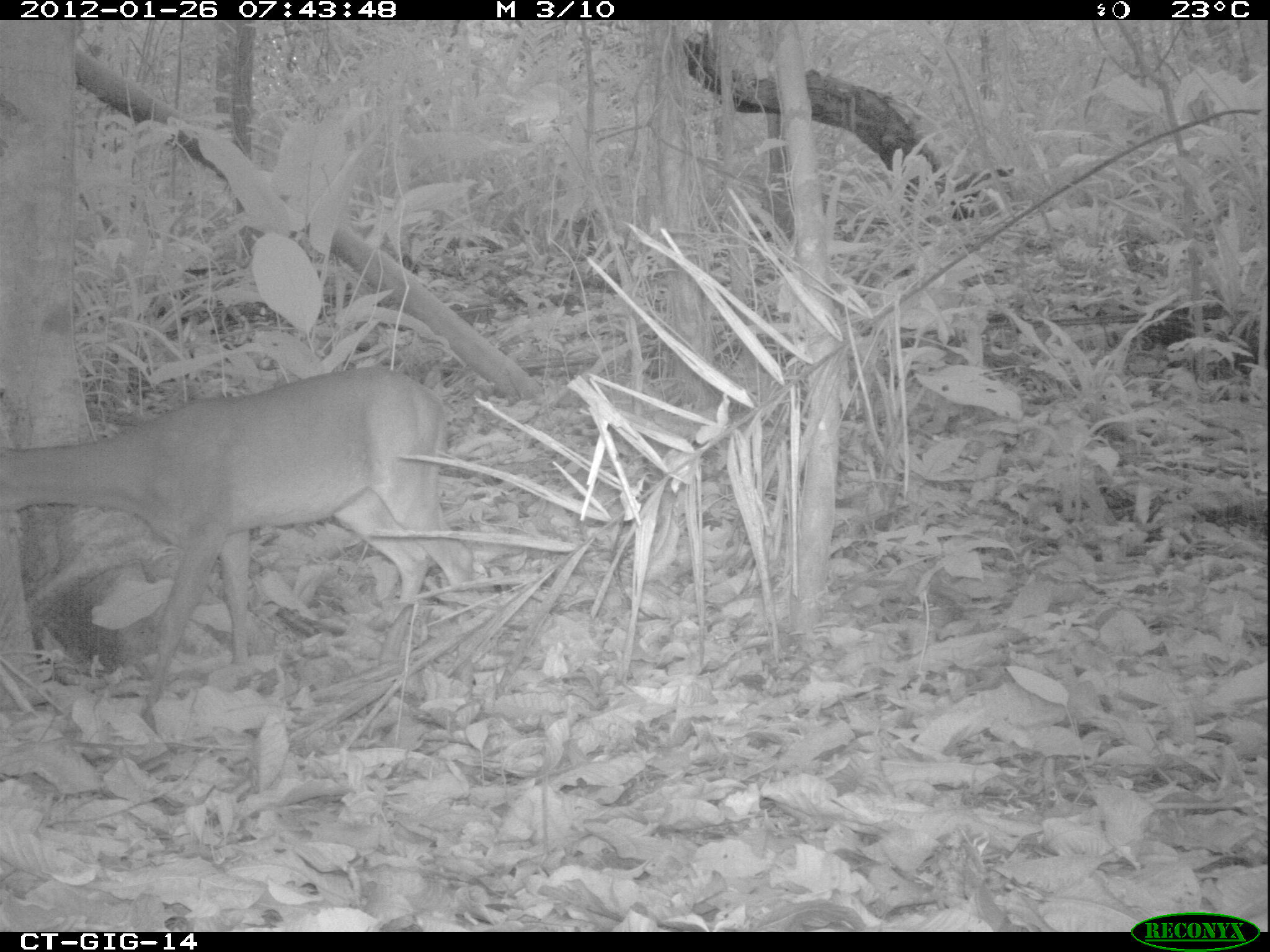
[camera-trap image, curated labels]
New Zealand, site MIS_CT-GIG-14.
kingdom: Animalia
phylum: Chordata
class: Mammalia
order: Artiodactyla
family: Cervidae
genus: Odocoileus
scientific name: Odocoileus virginianus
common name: white-tailed deer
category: white tailed deer